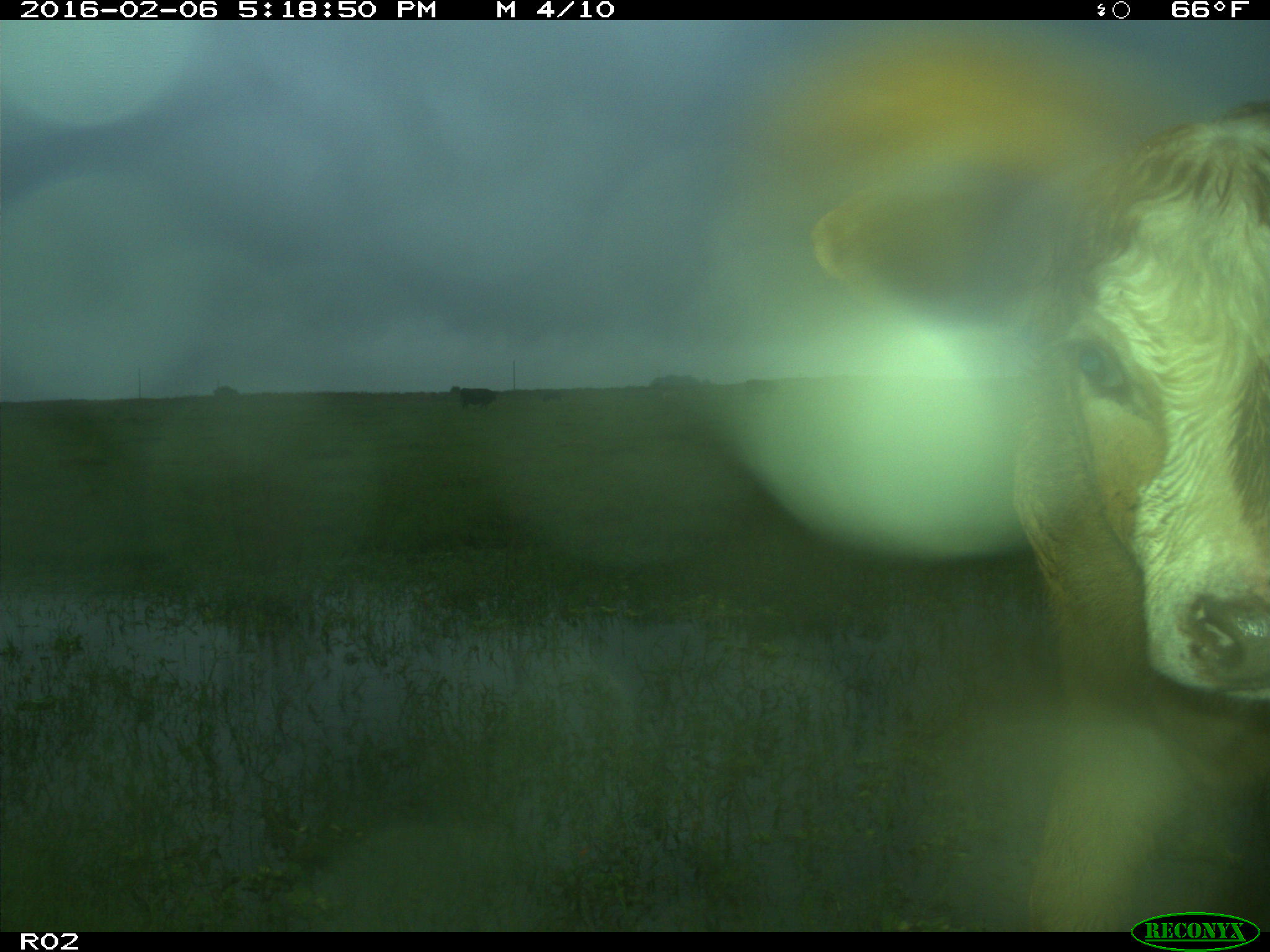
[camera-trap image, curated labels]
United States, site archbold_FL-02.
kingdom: Animalia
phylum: Chordata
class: Mammalia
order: Artiodactyla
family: Bovidae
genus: Bos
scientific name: Bos taurus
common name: domestic cow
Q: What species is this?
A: Bos taurus (domestic cow).